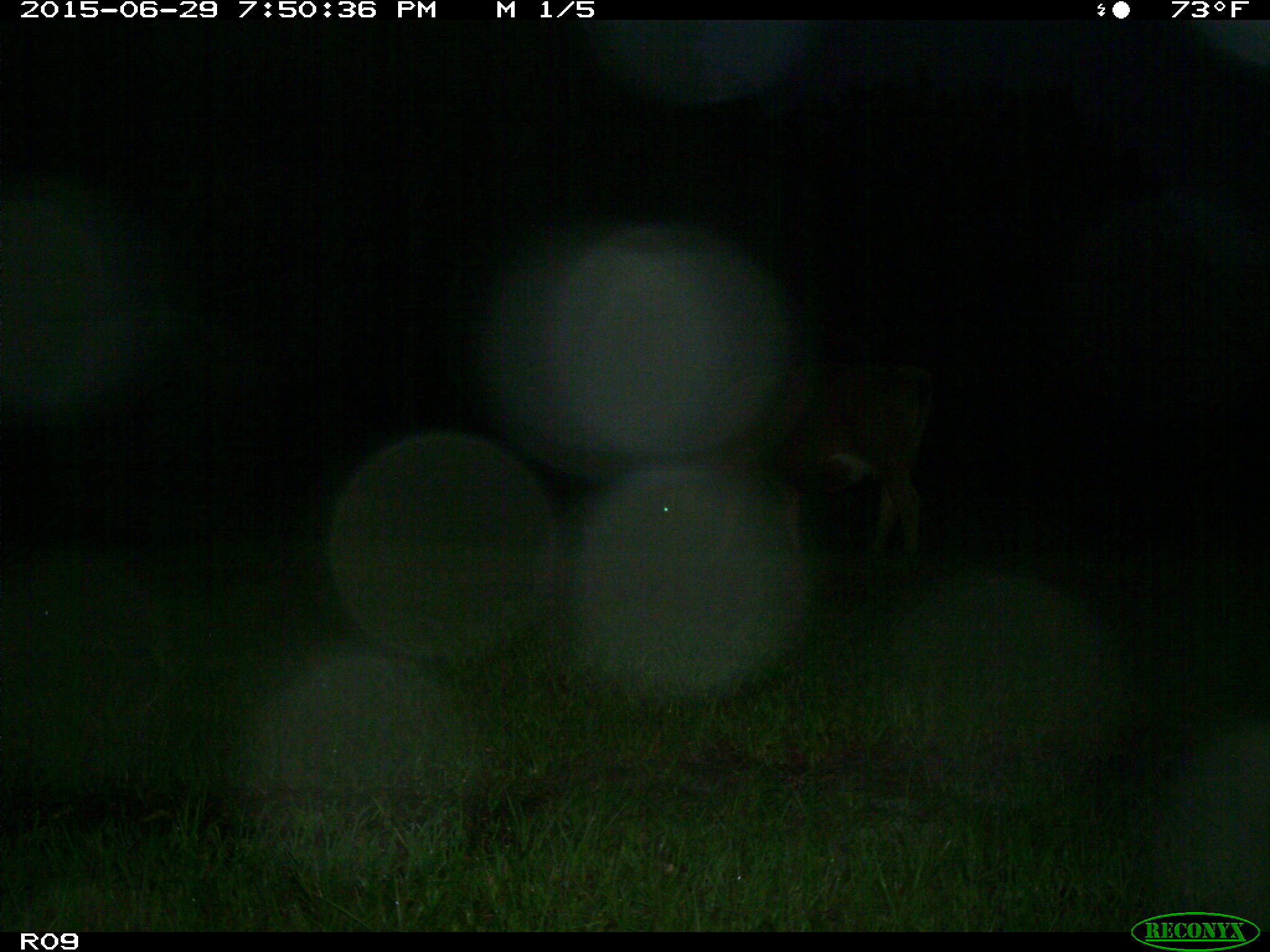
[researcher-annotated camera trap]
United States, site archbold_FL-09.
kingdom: Animalia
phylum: Chordata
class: Mammalia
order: Artiodactyla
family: Bovidae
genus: Bos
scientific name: Bos taurus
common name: domestic cow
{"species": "Bos taurus (domestic cow)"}